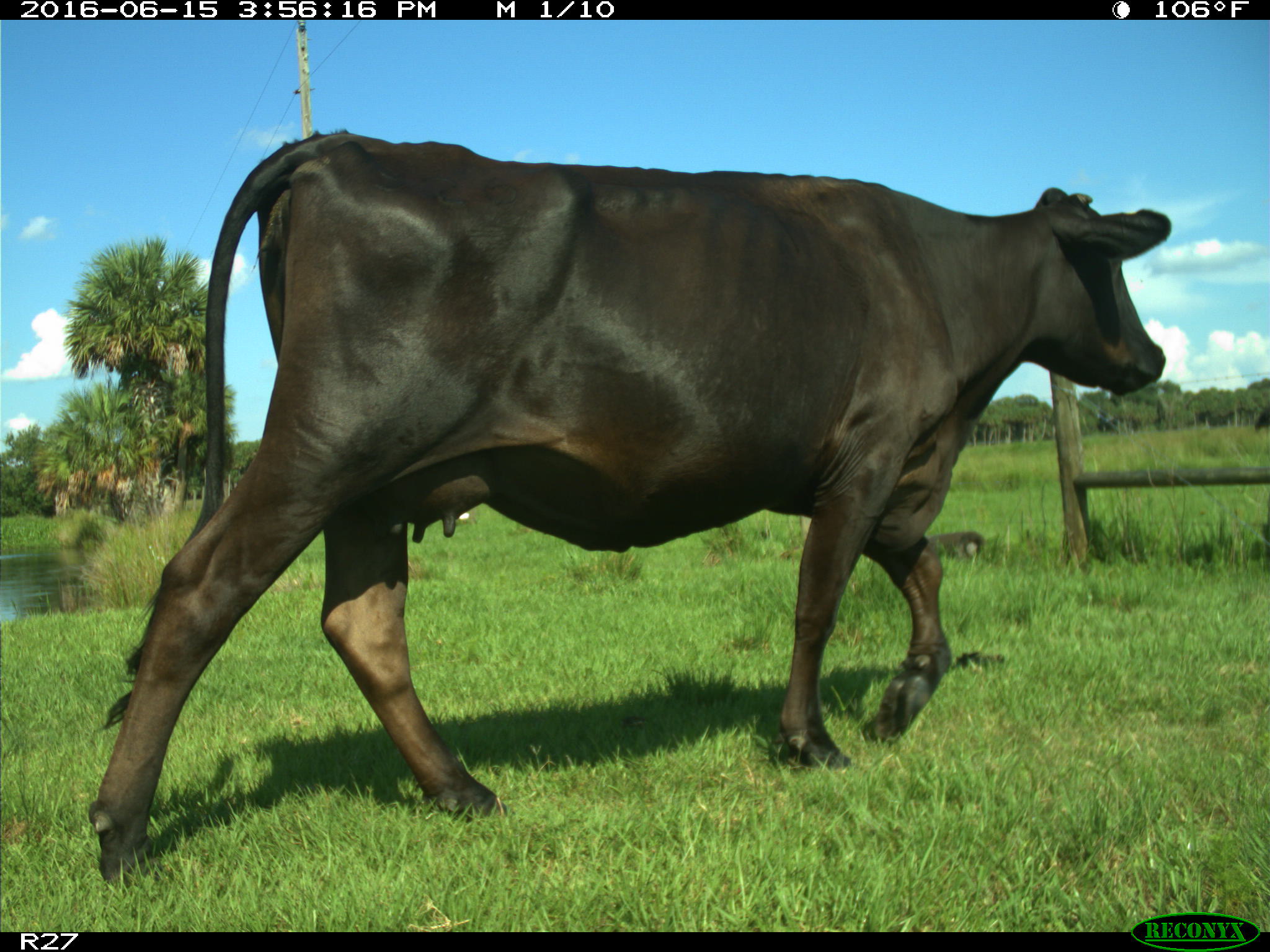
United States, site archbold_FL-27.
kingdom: Animalia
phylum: Chordata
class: Mammalia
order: Artiodactyla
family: Bovidae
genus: Bos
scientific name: Bos taurus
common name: domestic cow